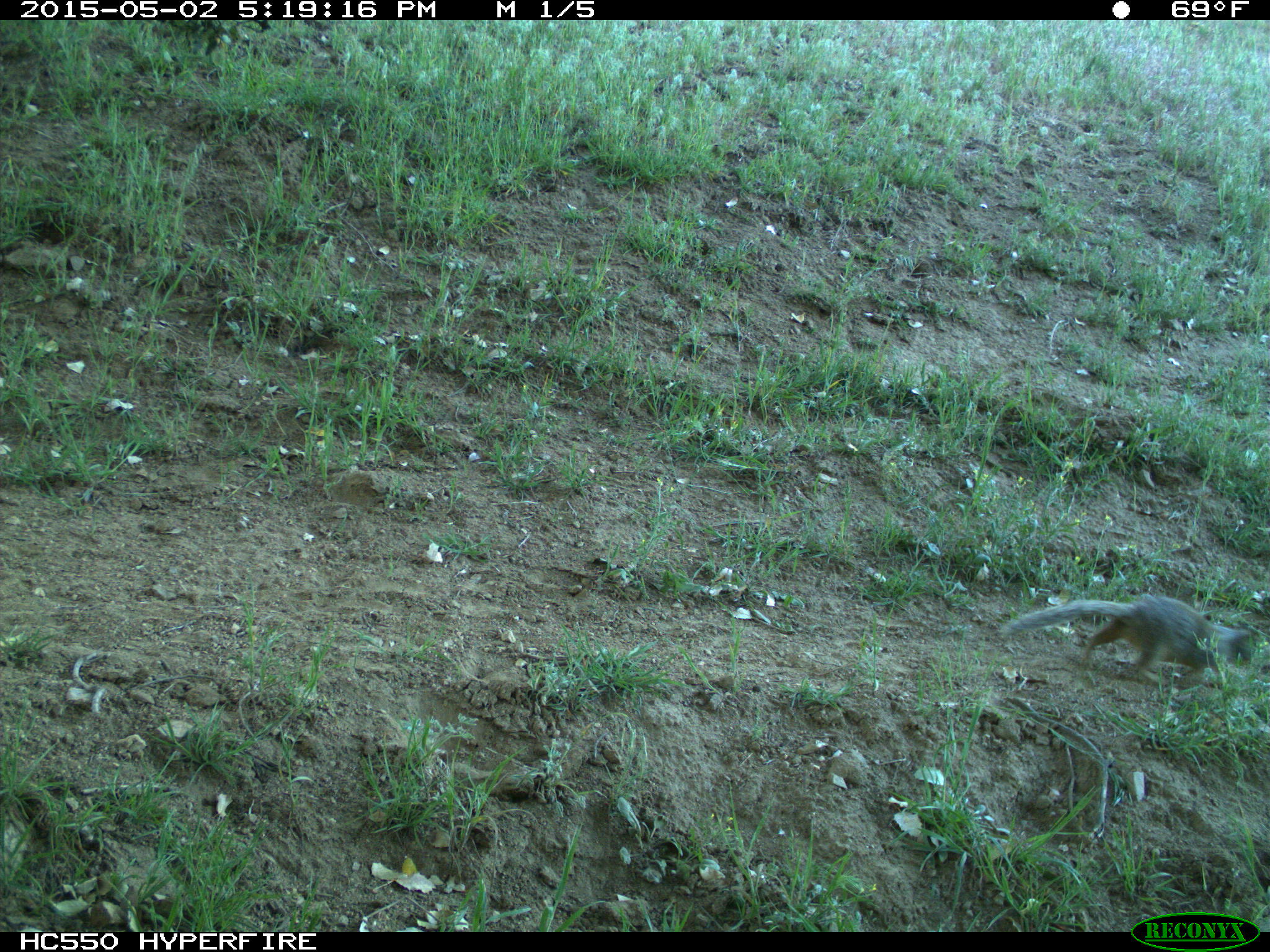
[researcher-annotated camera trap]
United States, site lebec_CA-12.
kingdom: Animalia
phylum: Chordata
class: Mammalia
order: Rodentia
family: Sciuridae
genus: Otospermophilus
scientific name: Otospermophilus beecheyi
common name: california ground squirrel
Otospermophilus beecheyi (california ground squirrel).